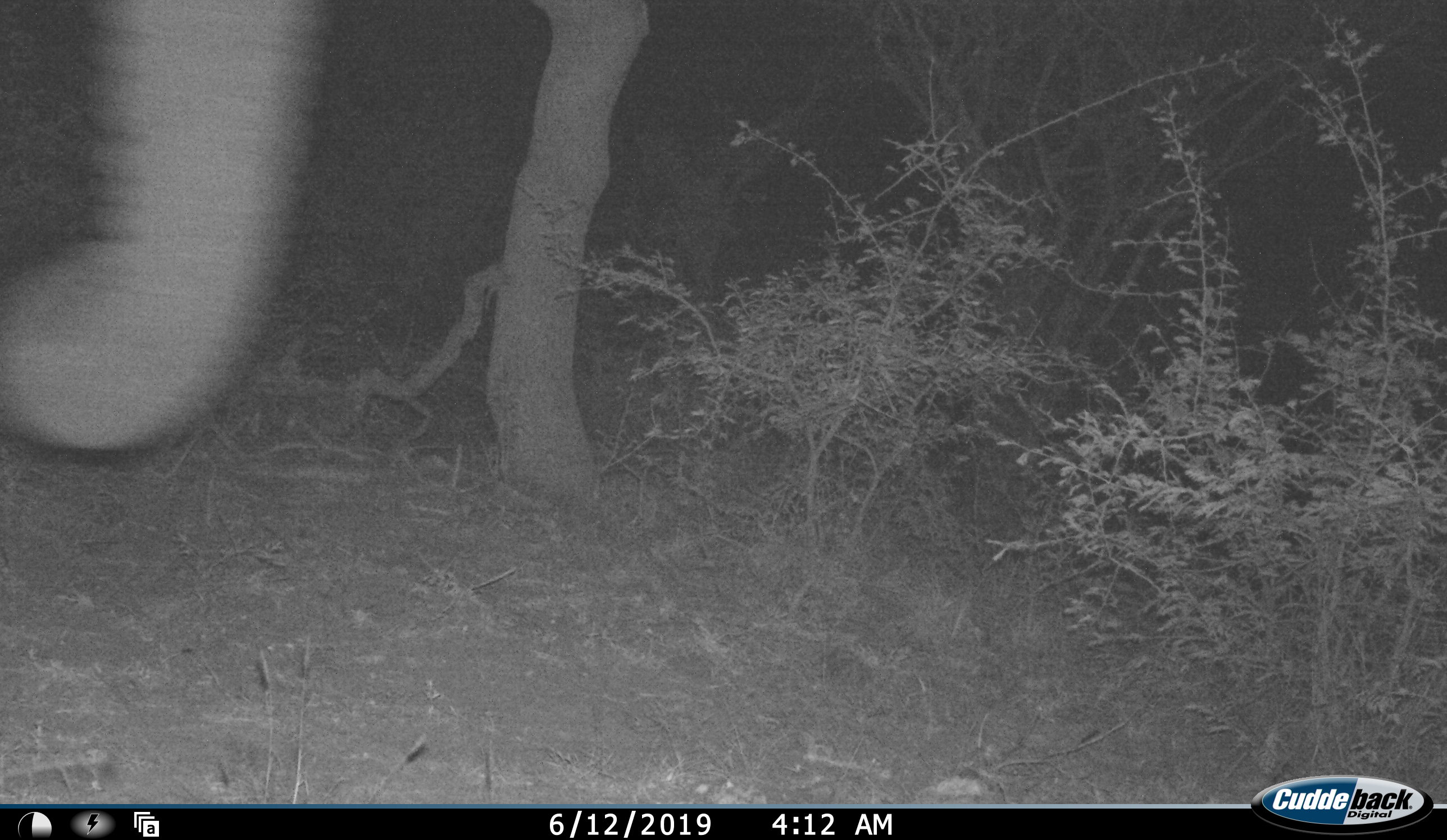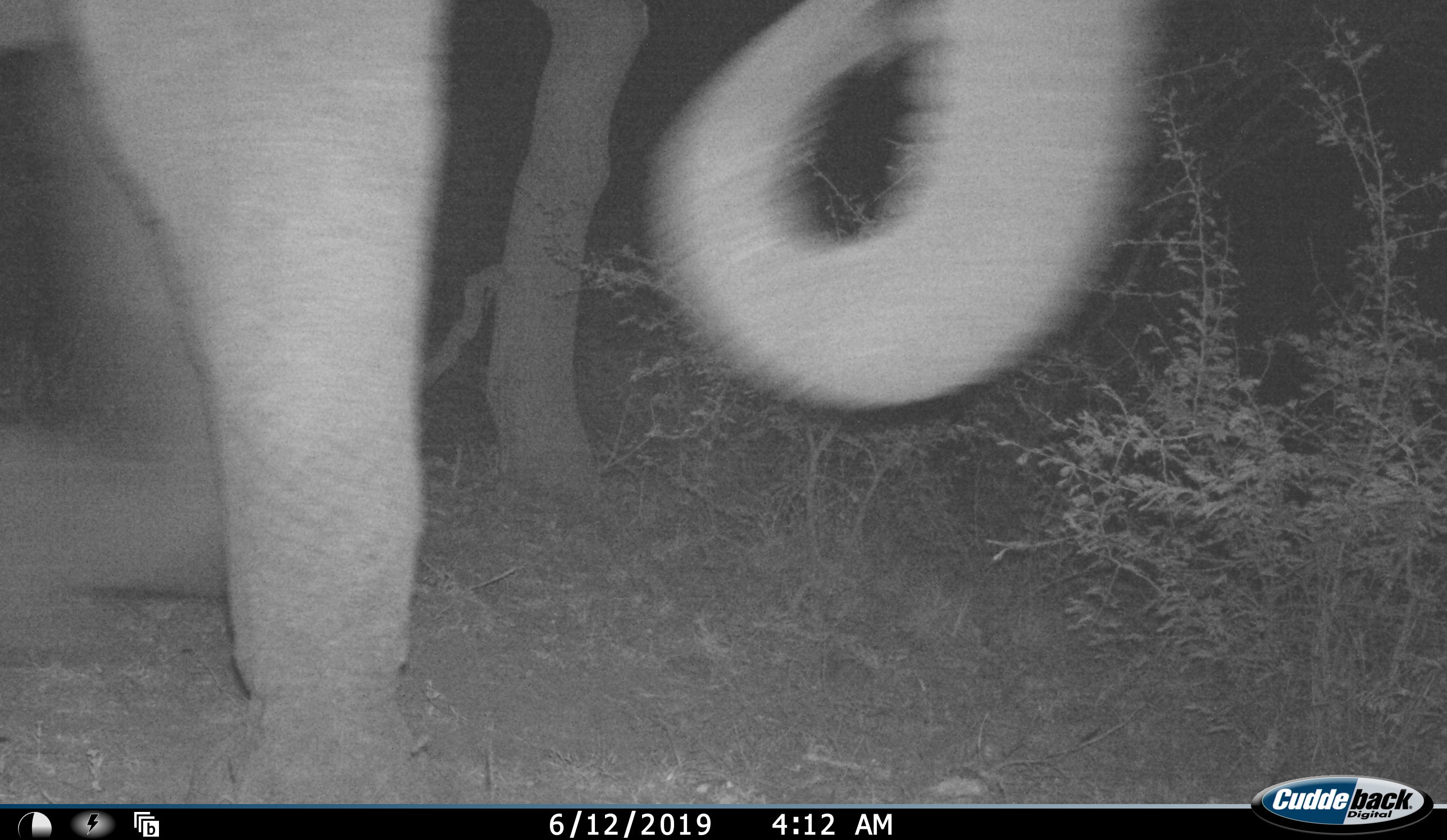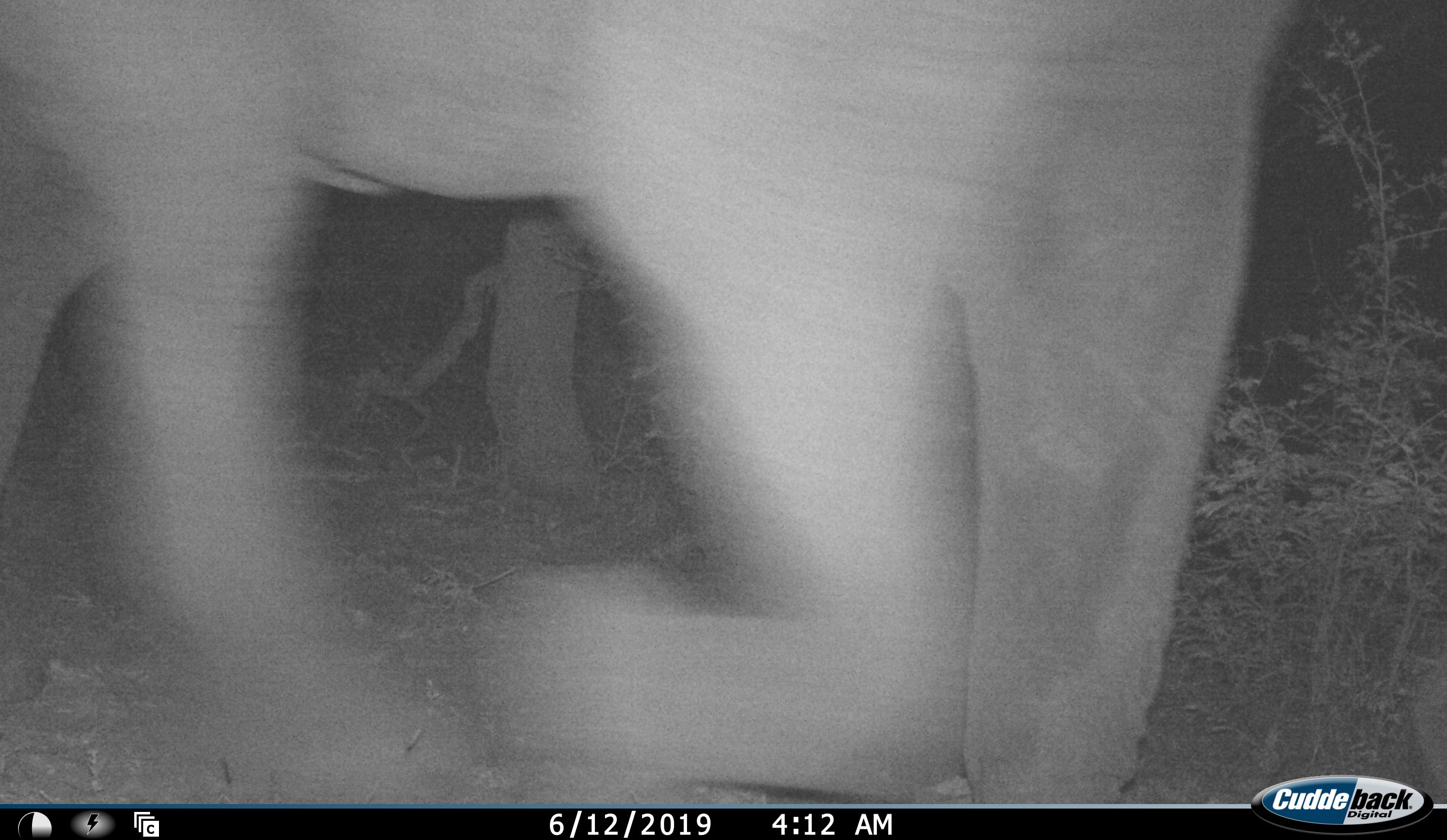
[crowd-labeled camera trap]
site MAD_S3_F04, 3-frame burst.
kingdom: Animalia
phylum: Chordata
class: Mammalia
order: Proboscidea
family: Elephantidae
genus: Loxodonta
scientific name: Loxodonta africana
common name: african bush elephant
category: elephant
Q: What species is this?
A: Elephant (african bush elephant) (Loxodonta africana).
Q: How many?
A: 1.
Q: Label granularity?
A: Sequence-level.